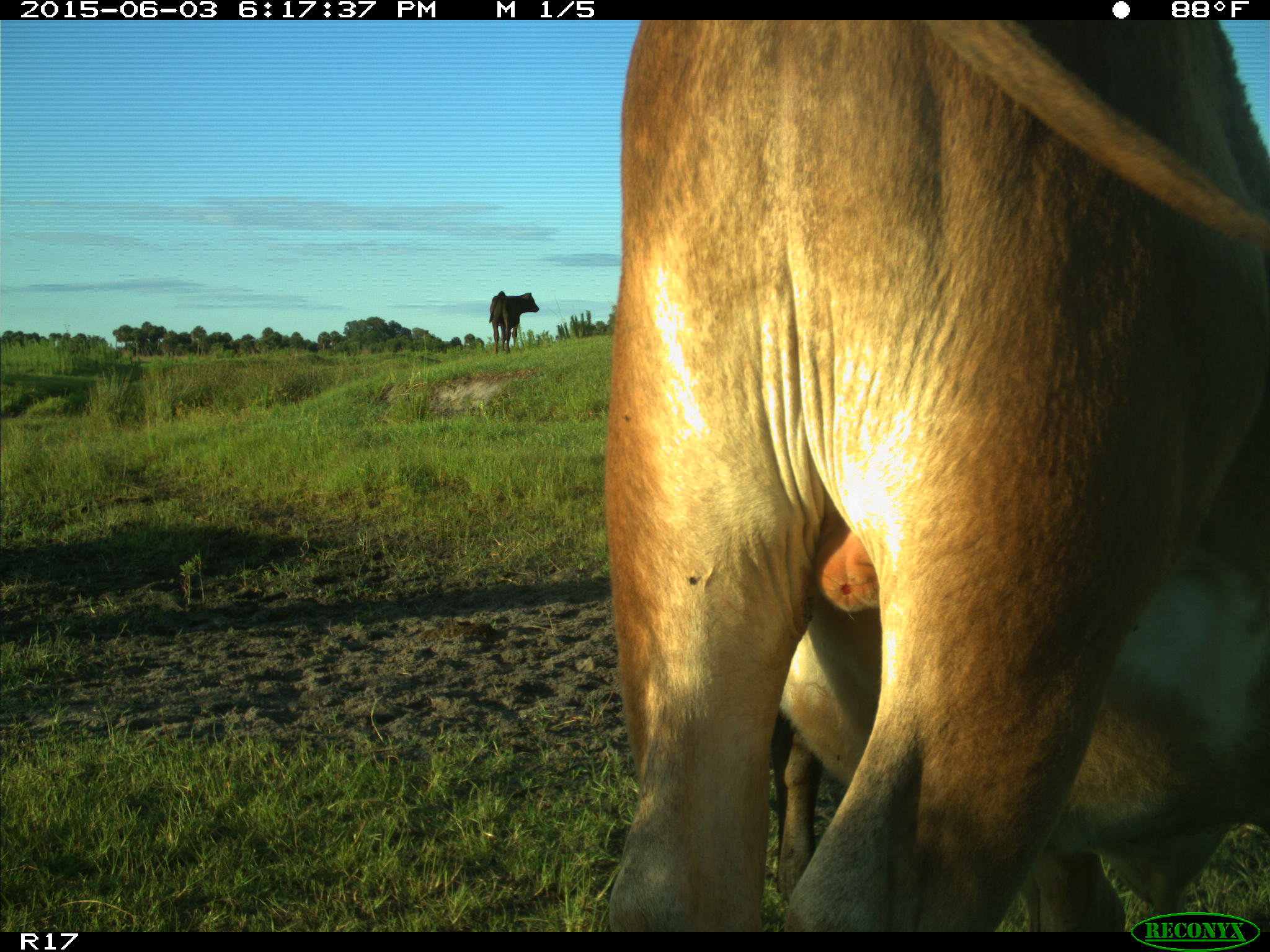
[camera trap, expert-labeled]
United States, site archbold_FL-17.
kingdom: Animalia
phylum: Chordata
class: Mammalia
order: Artiodactyla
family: Bovidae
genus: Bos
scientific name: Bos taurus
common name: domestic cow